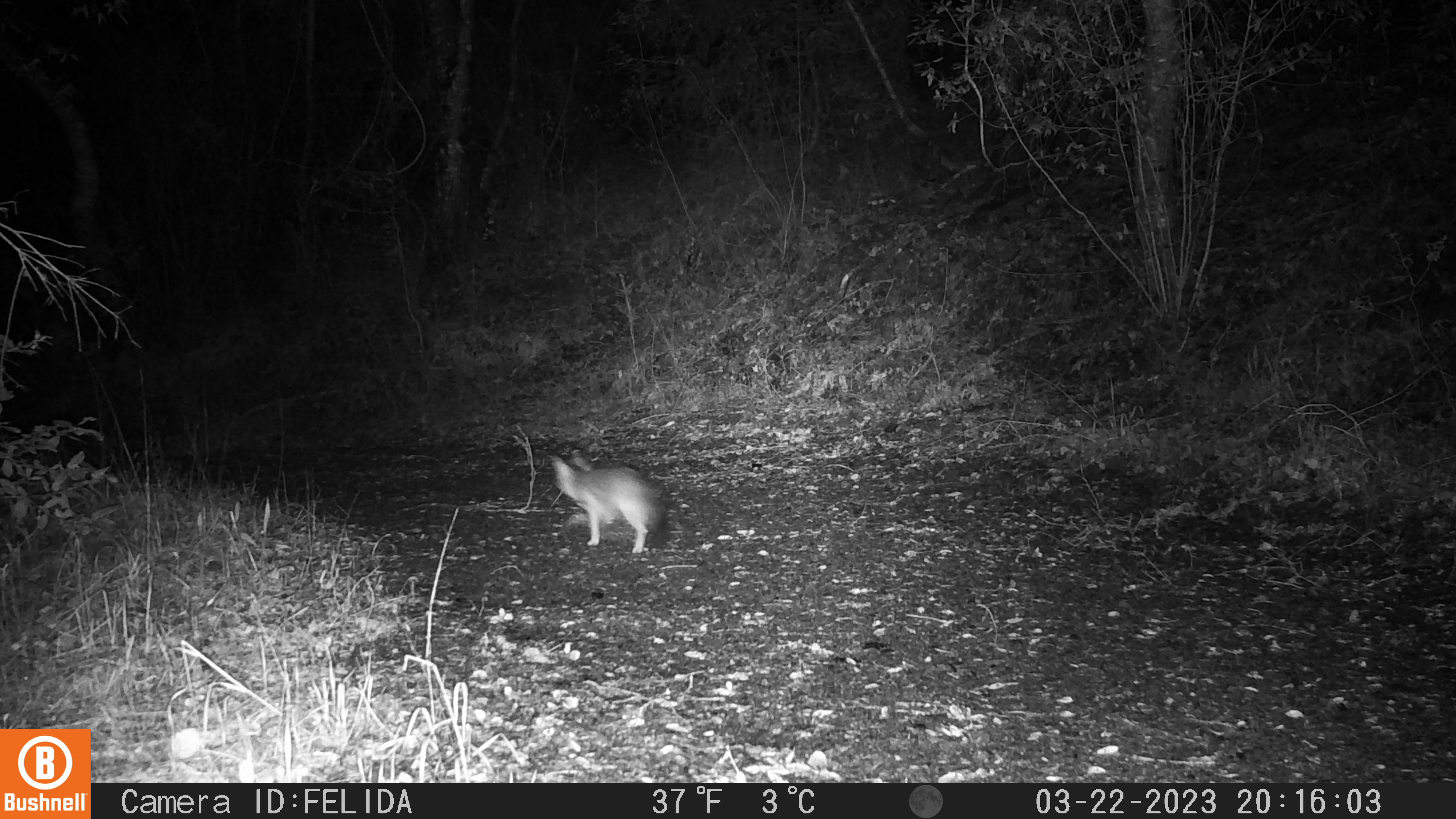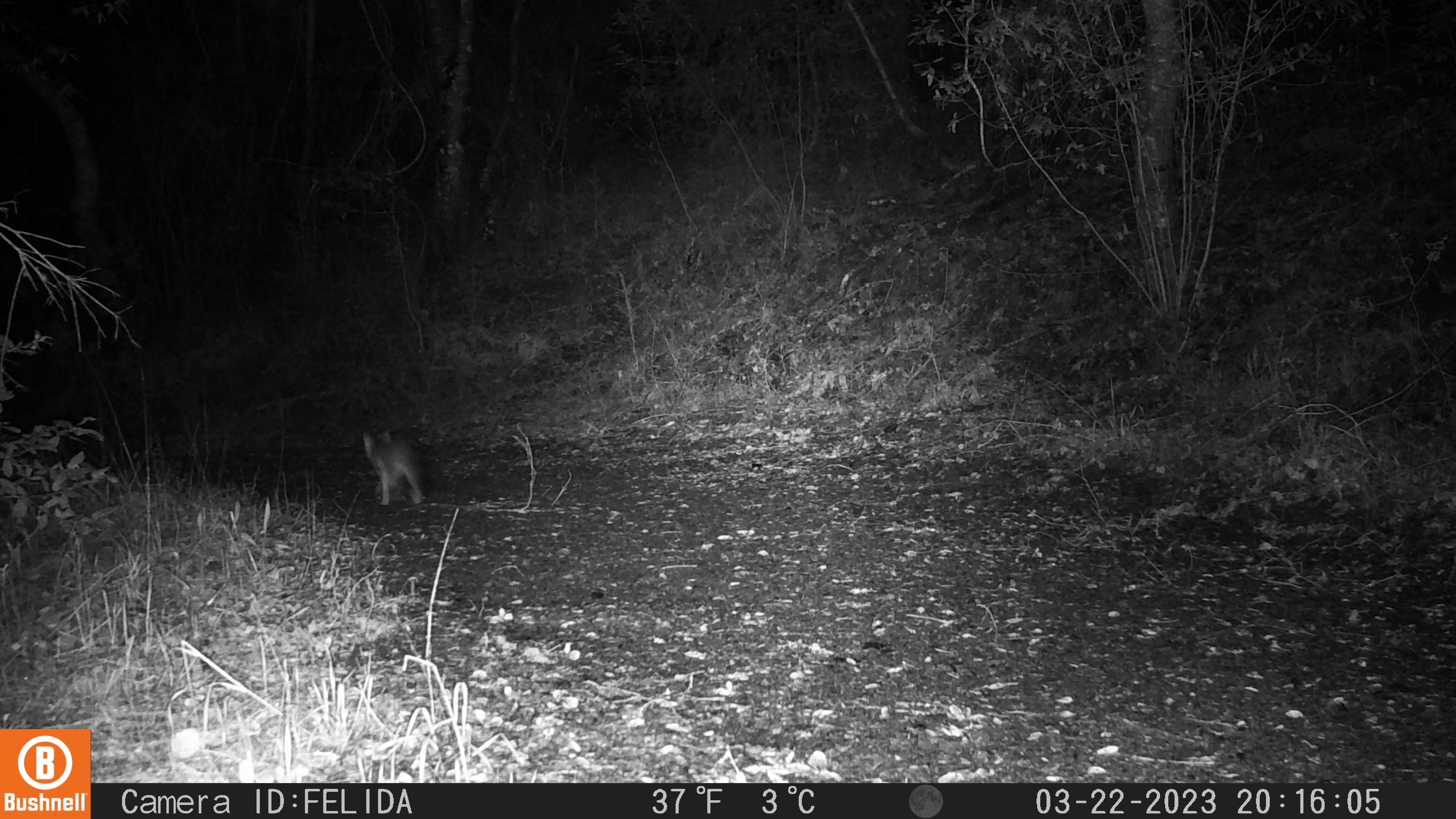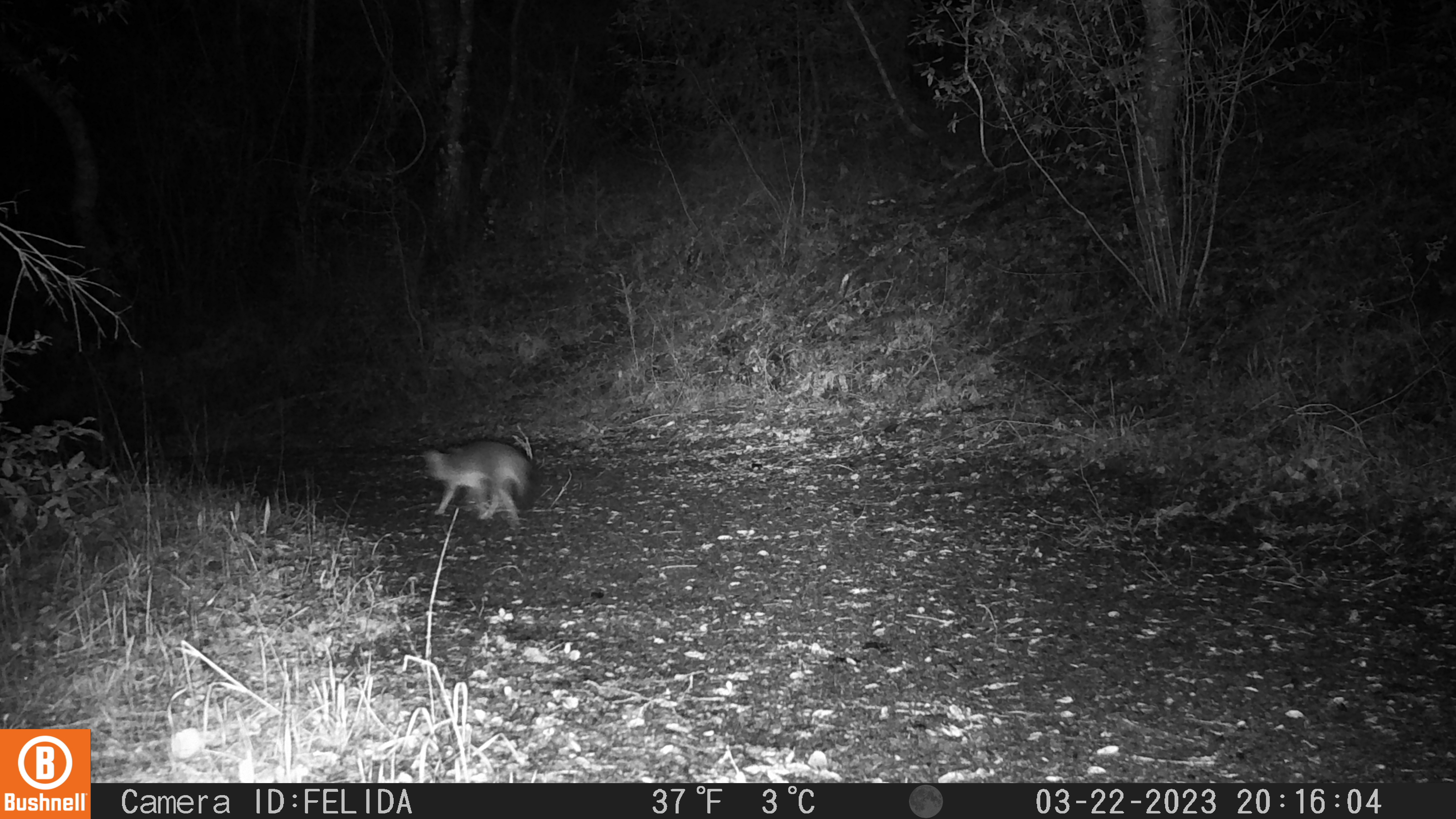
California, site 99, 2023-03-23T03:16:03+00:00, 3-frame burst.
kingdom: Animalia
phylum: Chordata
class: Mammalia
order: Carnivora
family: Canidae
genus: Urocyon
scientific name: Urocyon cinereoargenteus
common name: gray fox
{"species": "gray fox (Urocyon cinereoargenteus)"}